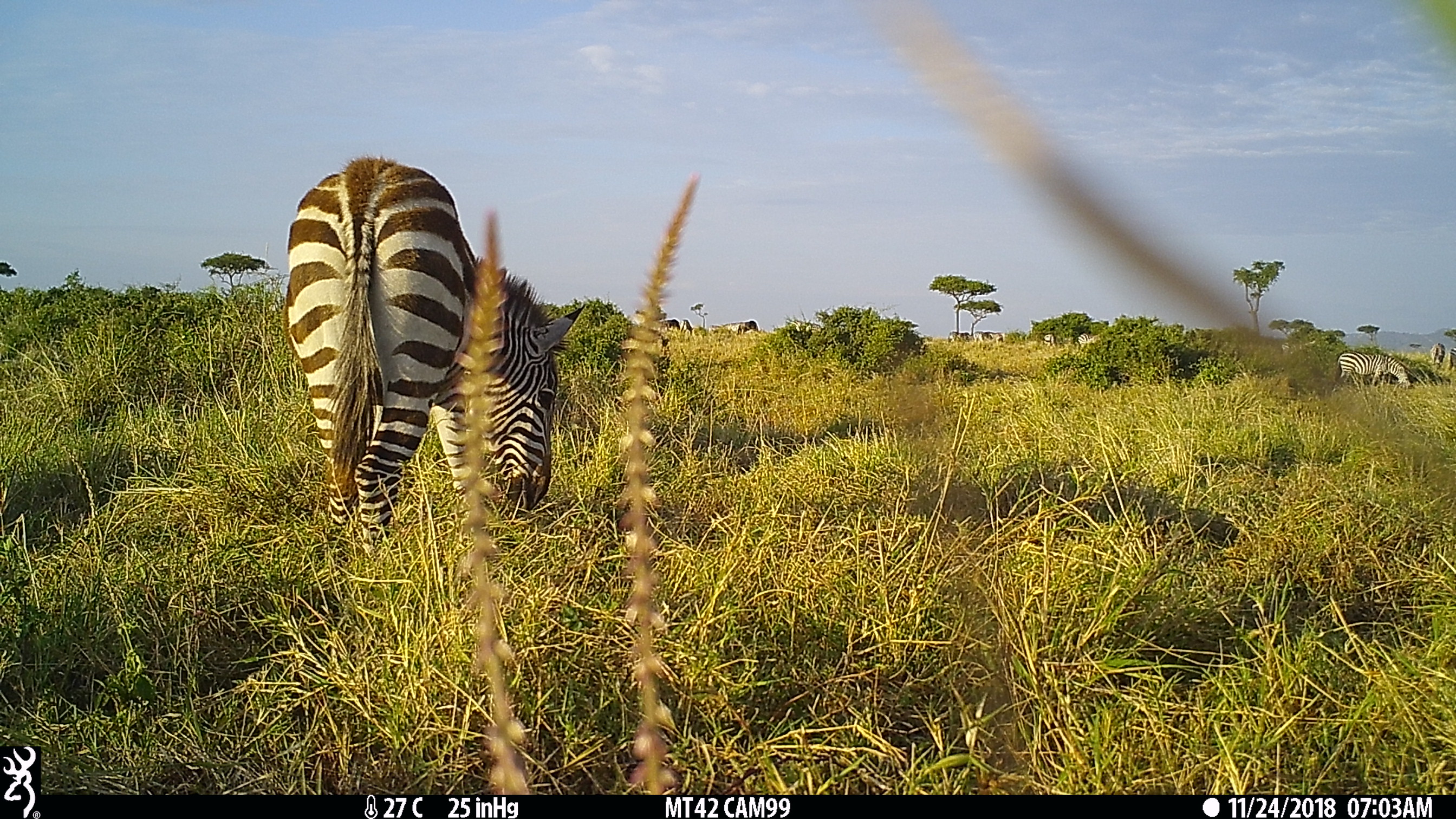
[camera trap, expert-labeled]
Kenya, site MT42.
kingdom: Animalia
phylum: Chordata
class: Mammalia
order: Perissodactyla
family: Equidae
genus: Equus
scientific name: Equus quagga burchellii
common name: burchell's zebra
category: zebra